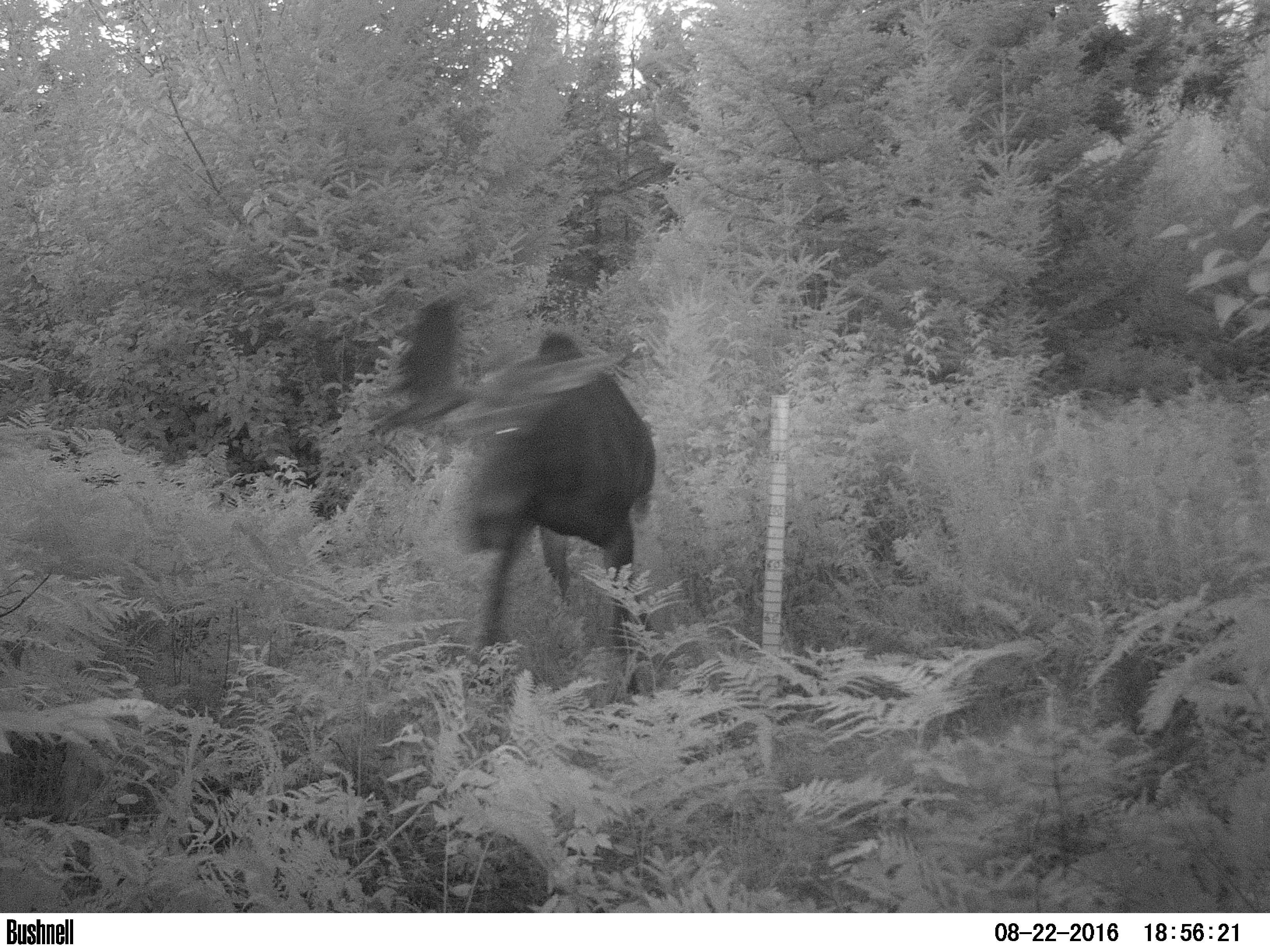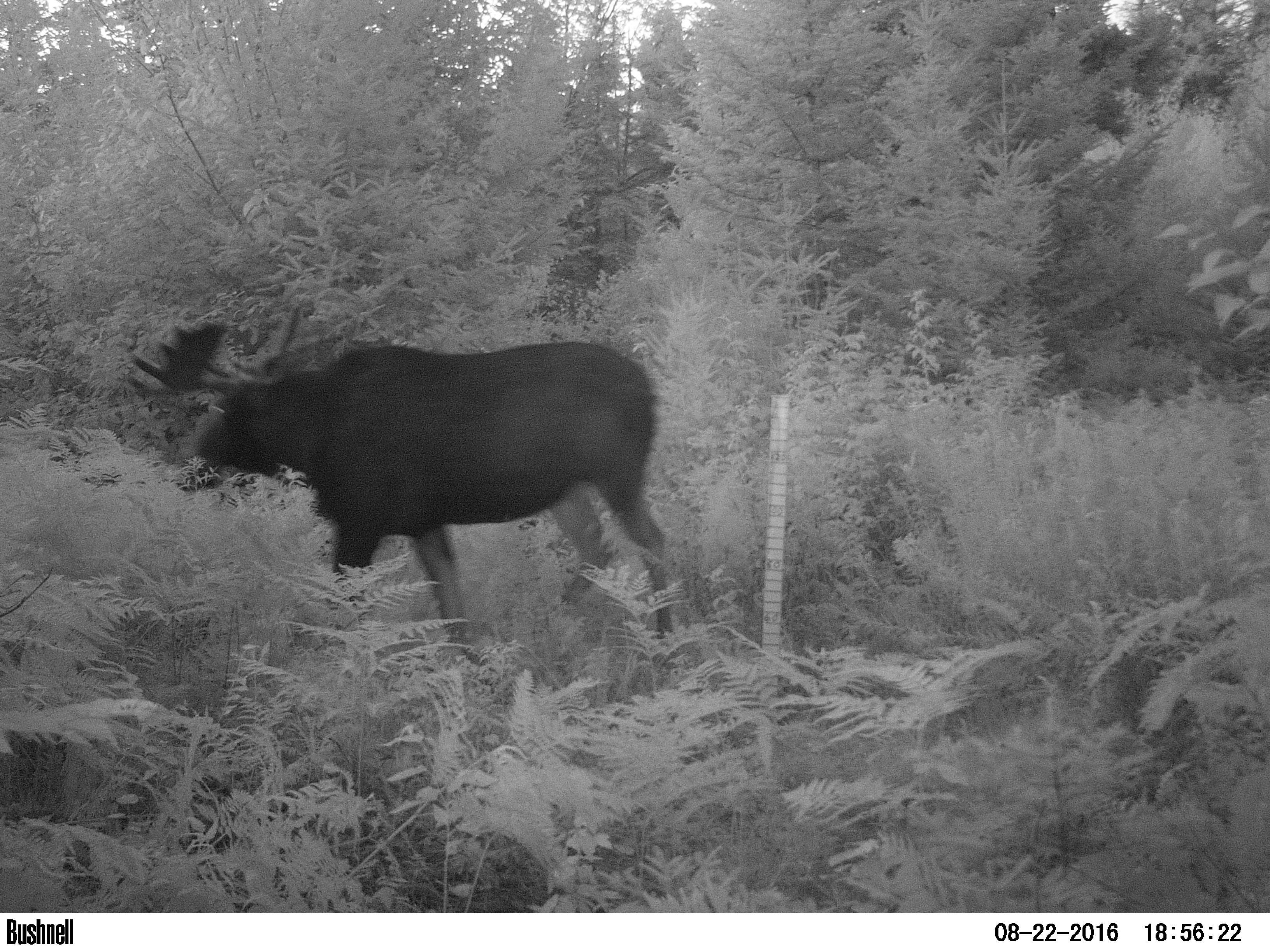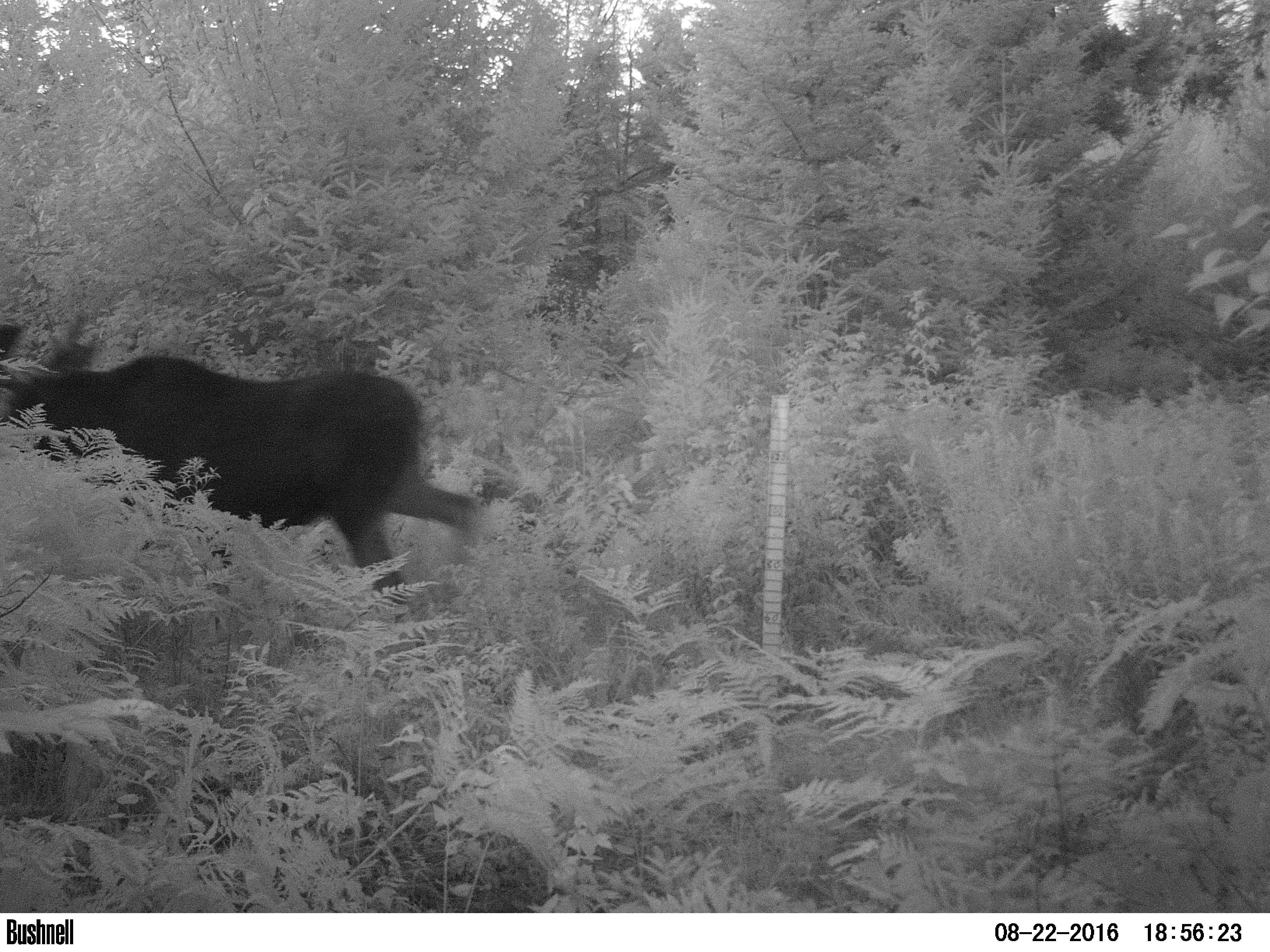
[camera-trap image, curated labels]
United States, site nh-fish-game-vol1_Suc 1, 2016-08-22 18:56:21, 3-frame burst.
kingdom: Animalia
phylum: Chordata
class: Mammalia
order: Artiodactyla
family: Cervidae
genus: Alces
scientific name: Alces alces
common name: moose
Moose (Alces alces).